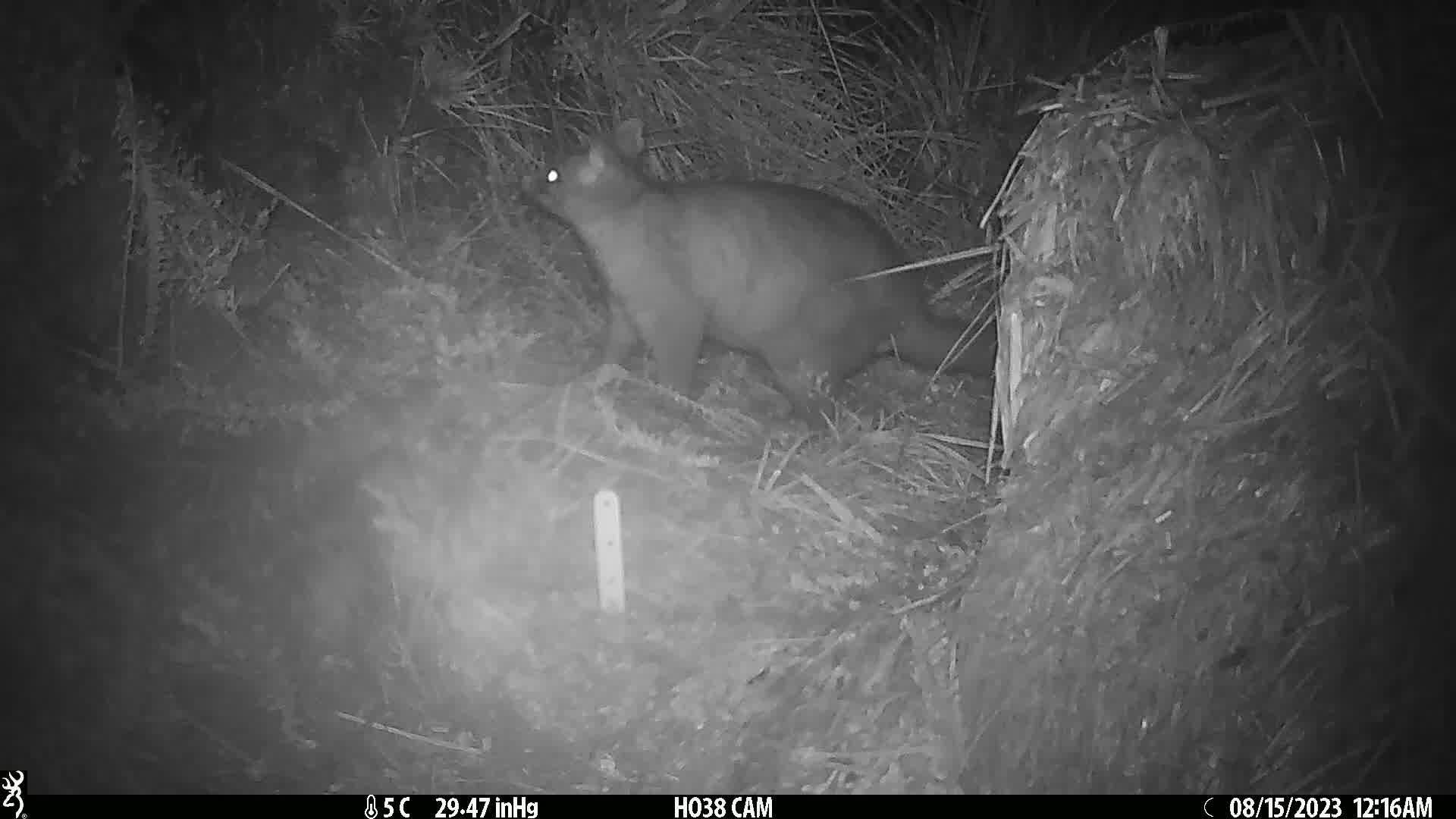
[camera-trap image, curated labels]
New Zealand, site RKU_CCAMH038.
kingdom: Animalia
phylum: Chordata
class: Mammalia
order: Diprotodontia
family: Phalangeridae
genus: Trichosurus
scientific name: Trichosurus vulpecula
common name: common brushtail possum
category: possum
Possum (common brushtail possum) (Trichosurus vulpecula).